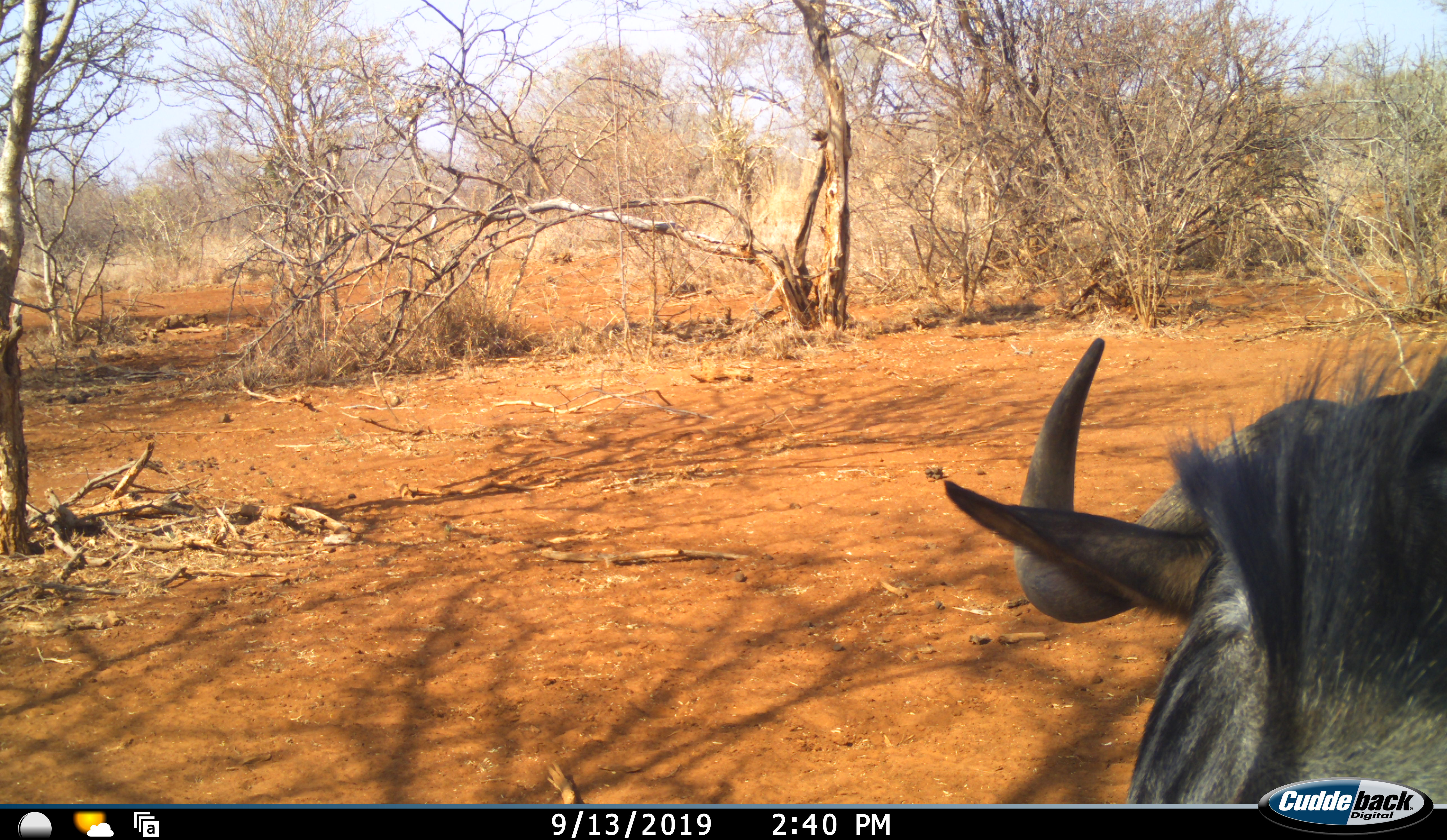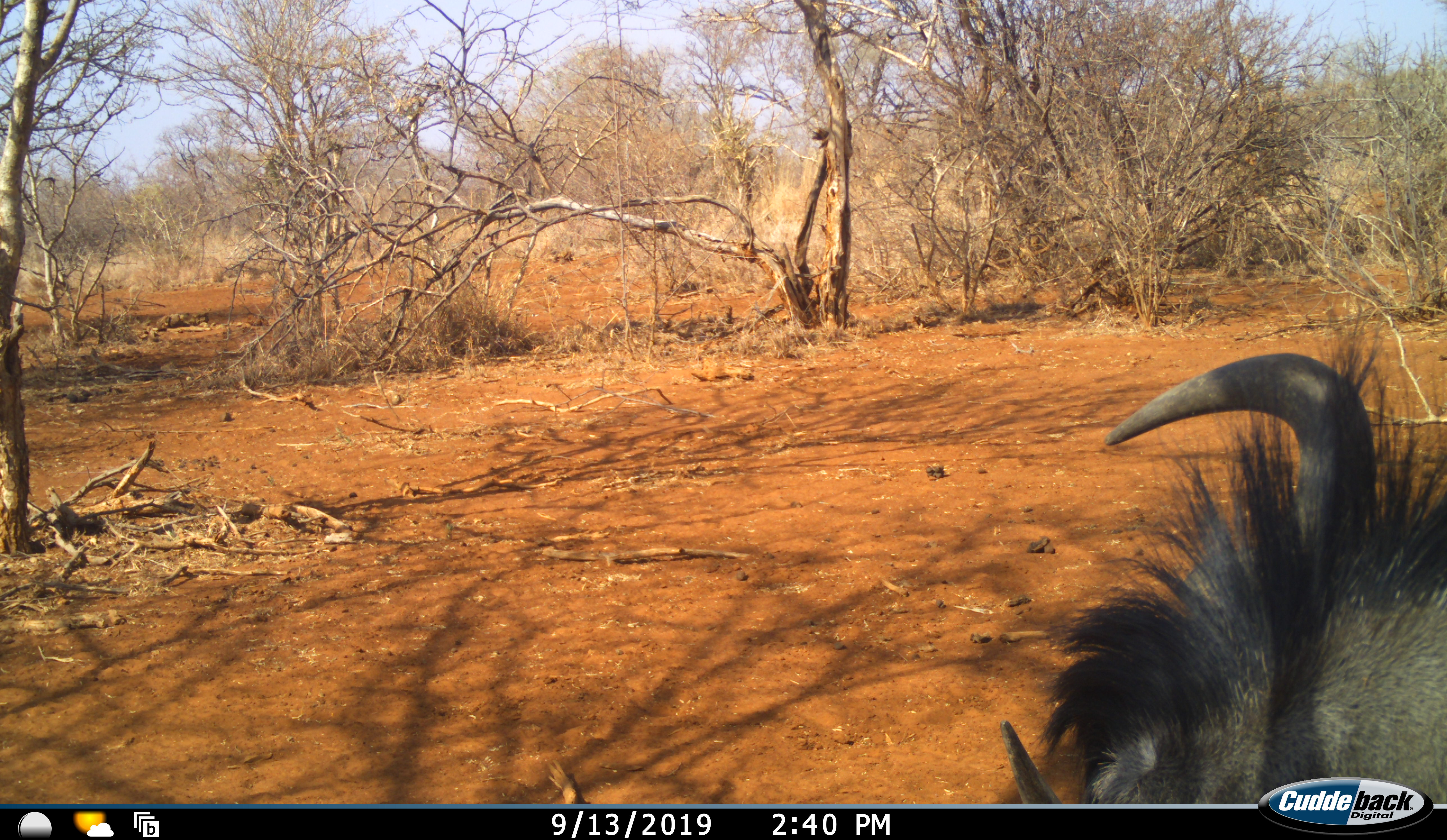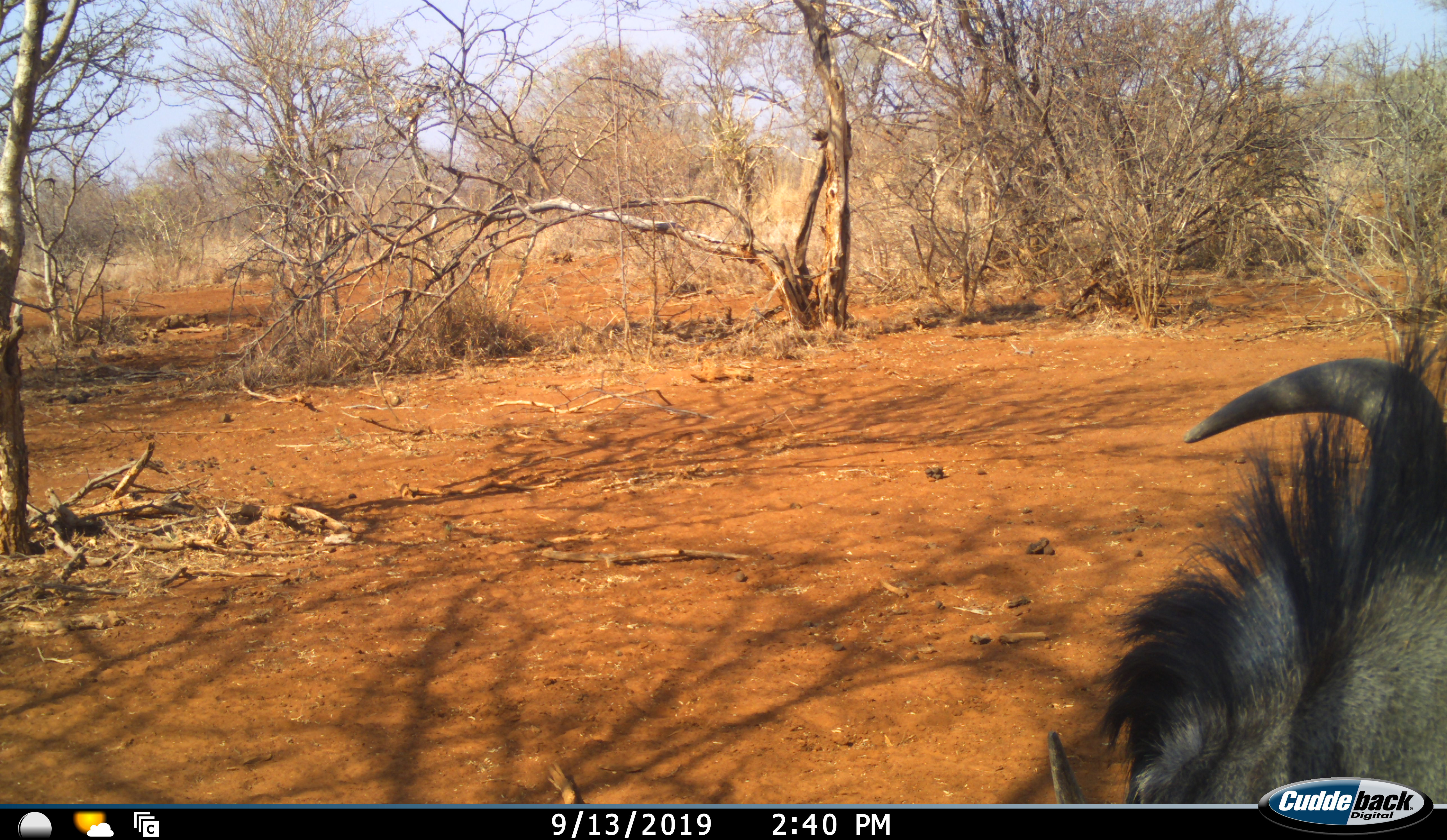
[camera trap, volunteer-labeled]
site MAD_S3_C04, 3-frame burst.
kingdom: Animalia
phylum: Chordata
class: Mammalia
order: Artiodactyla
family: Bovidae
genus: Connochaetes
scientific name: Connochaetes taurinus taurinus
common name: blue wildebeest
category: wildebeestblue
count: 1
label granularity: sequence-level